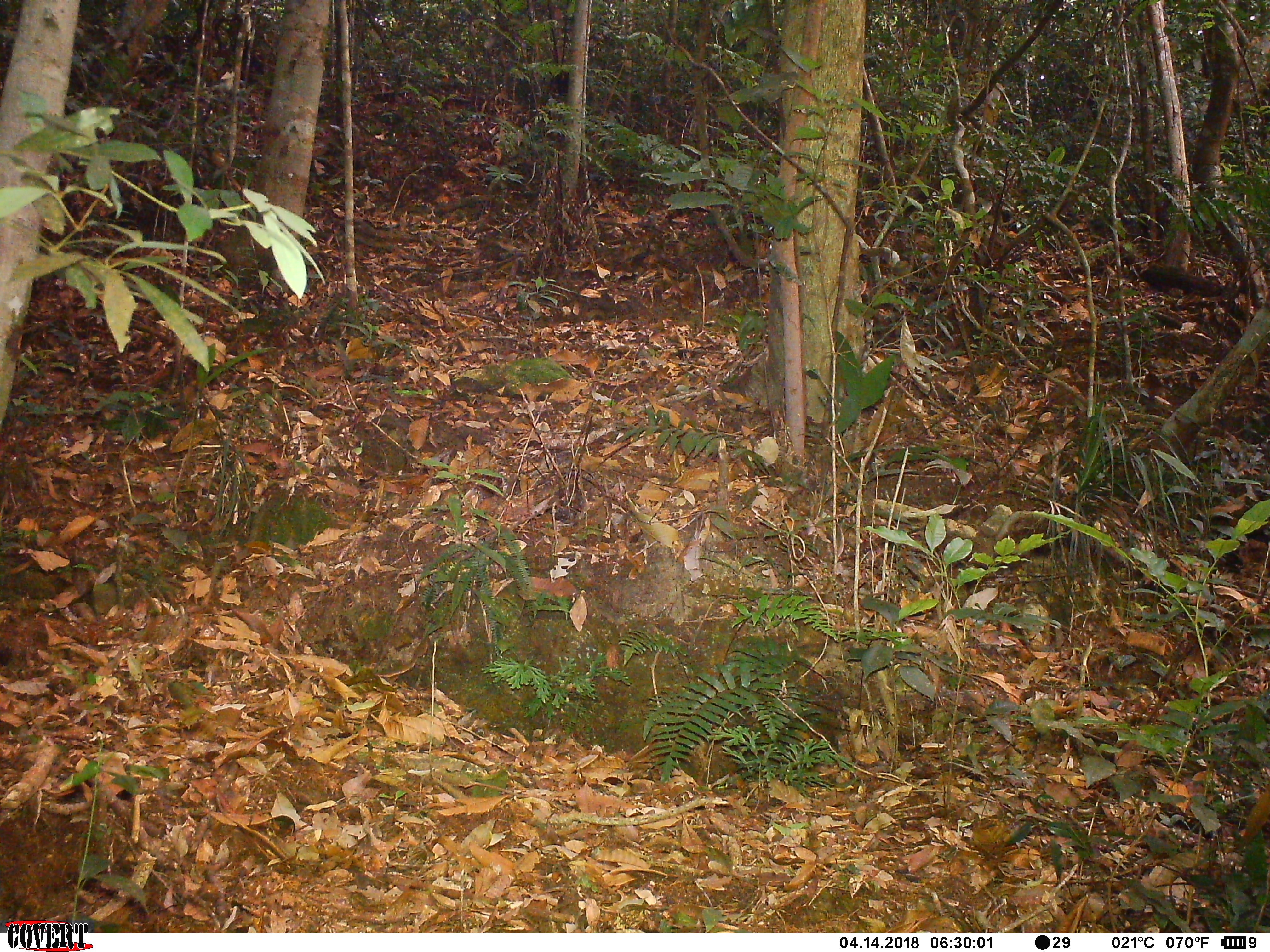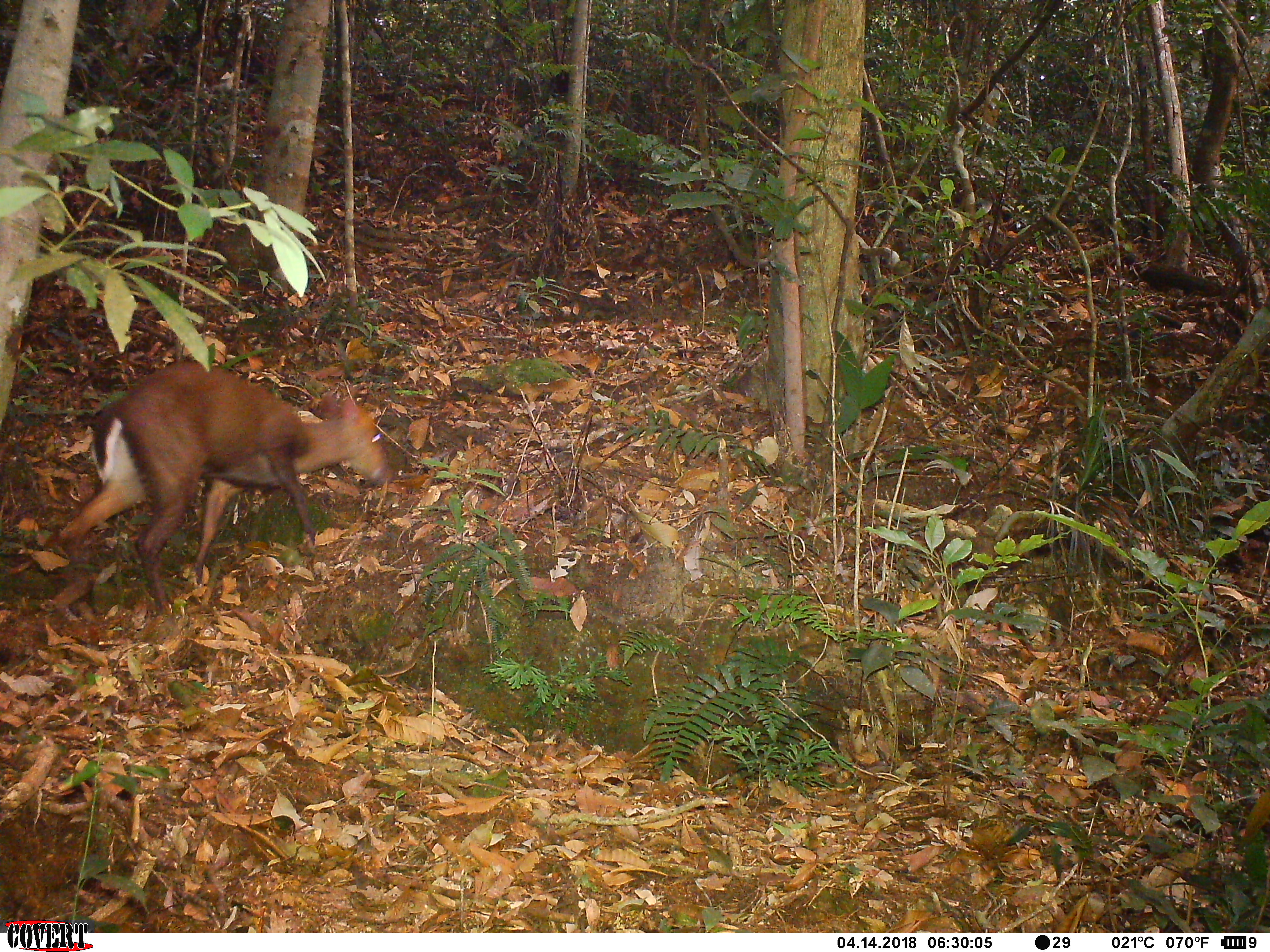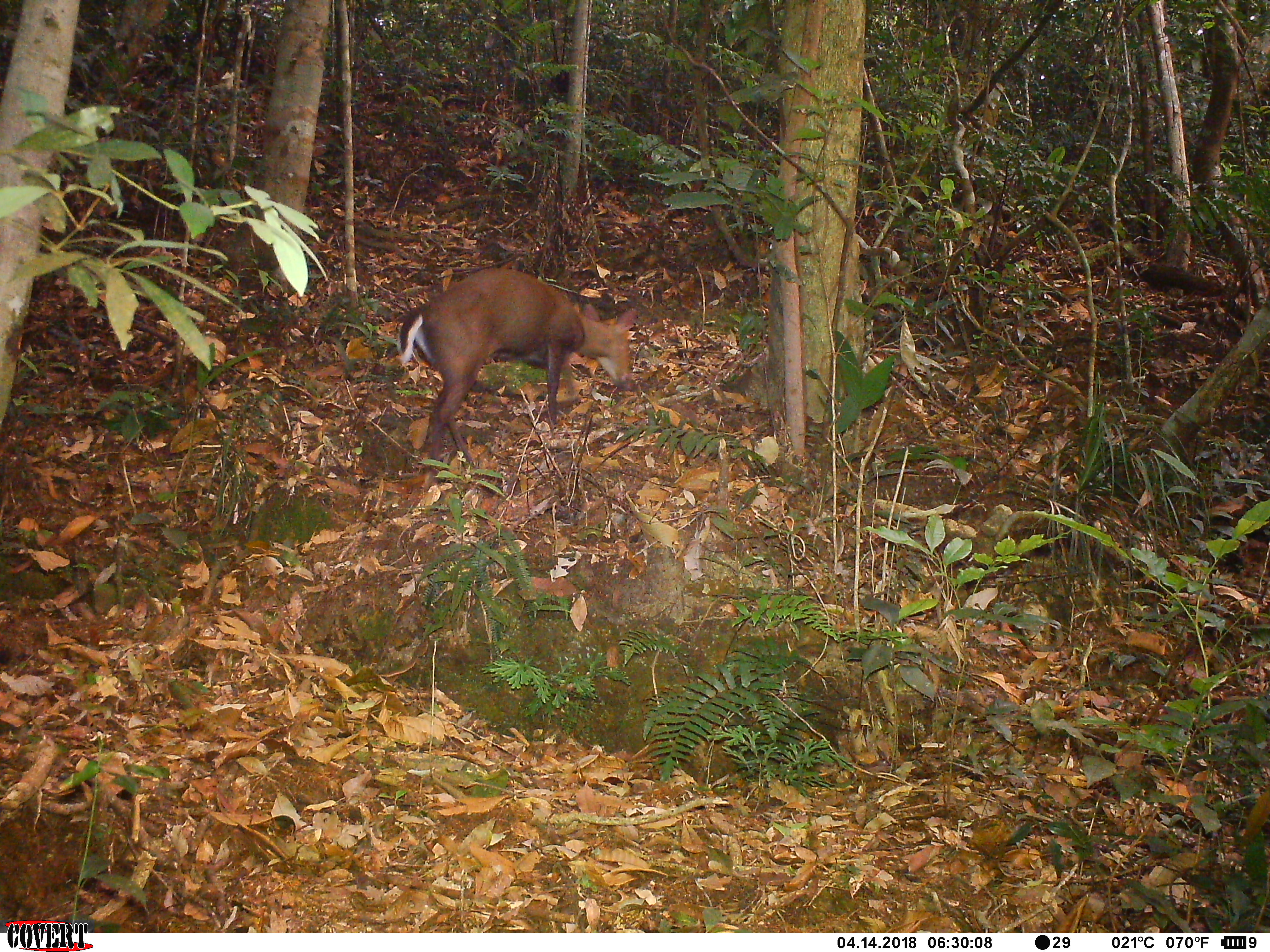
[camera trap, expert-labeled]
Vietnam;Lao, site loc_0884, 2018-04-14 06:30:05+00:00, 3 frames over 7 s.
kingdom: Animalia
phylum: Chordata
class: Mammalia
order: Artiodactyla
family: Cervidae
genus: Muntiacus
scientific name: Muntiacus rooseveltorum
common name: roosevelt's muntjac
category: roosevelts muntjac group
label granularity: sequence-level